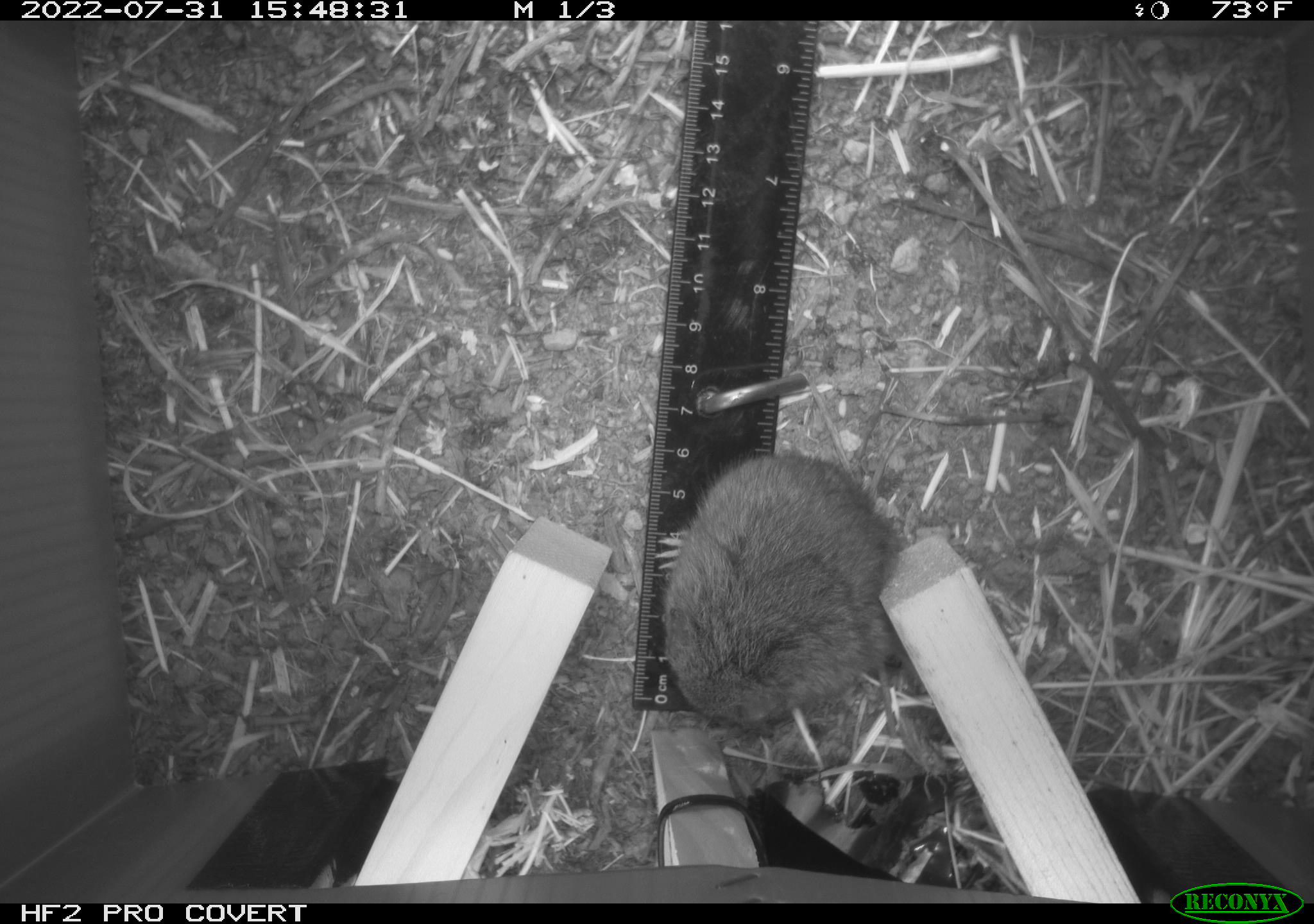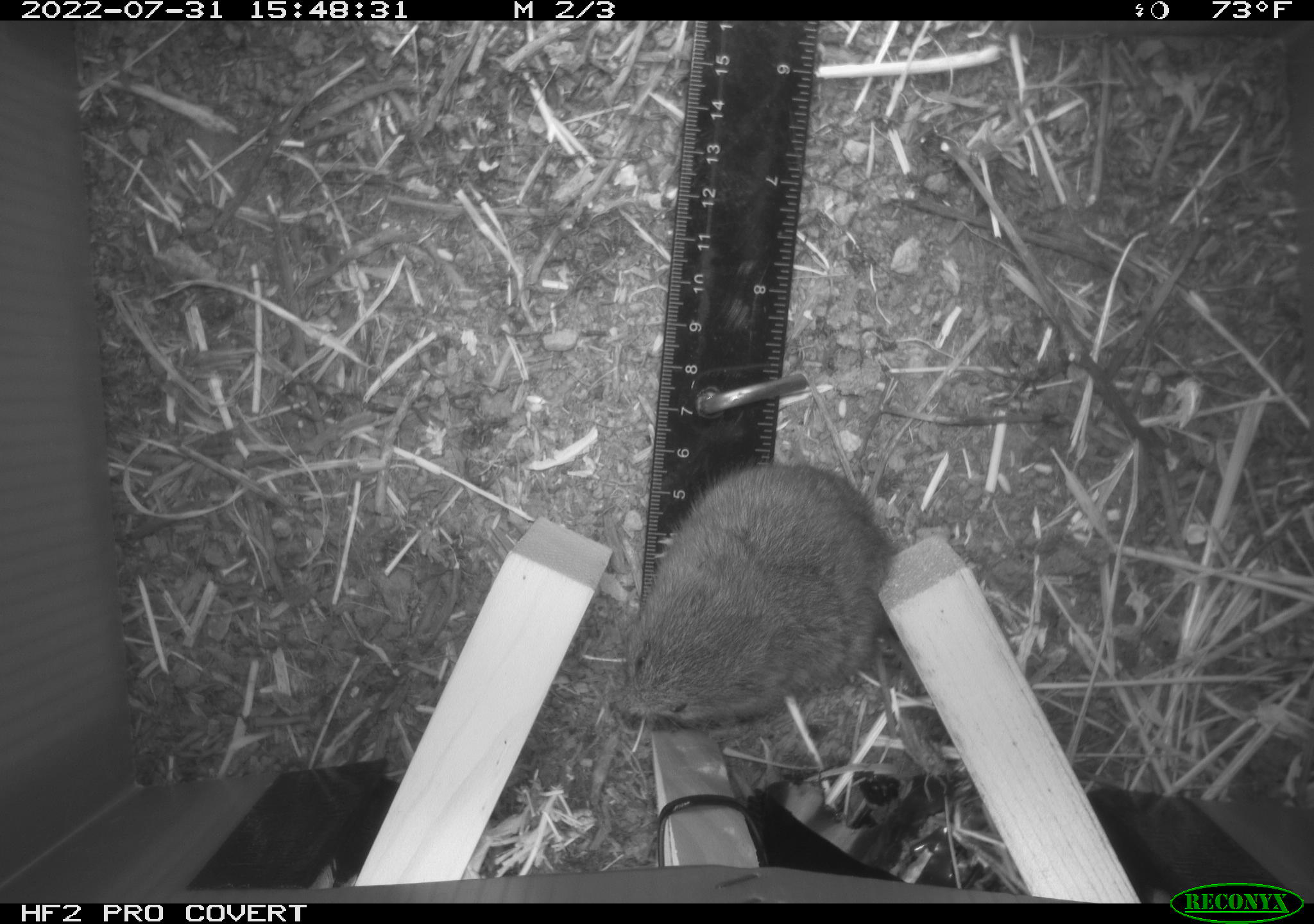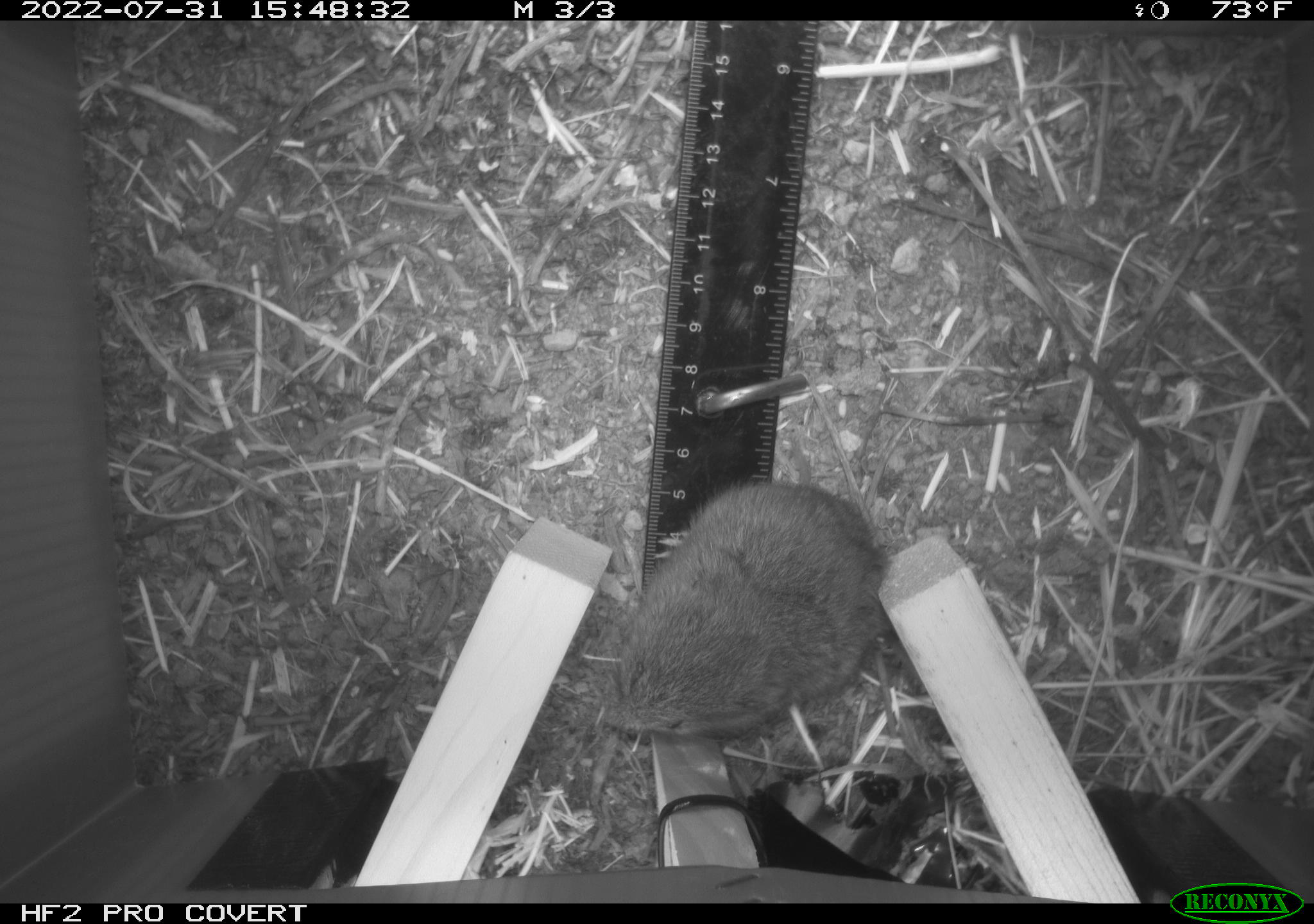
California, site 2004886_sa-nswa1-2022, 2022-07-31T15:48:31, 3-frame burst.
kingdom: Animalia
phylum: Chordata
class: Mammalia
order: Rodentia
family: Cricetidae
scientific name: Cricetidae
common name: hamsters, voles, lemmings, and allies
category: cricetidae family